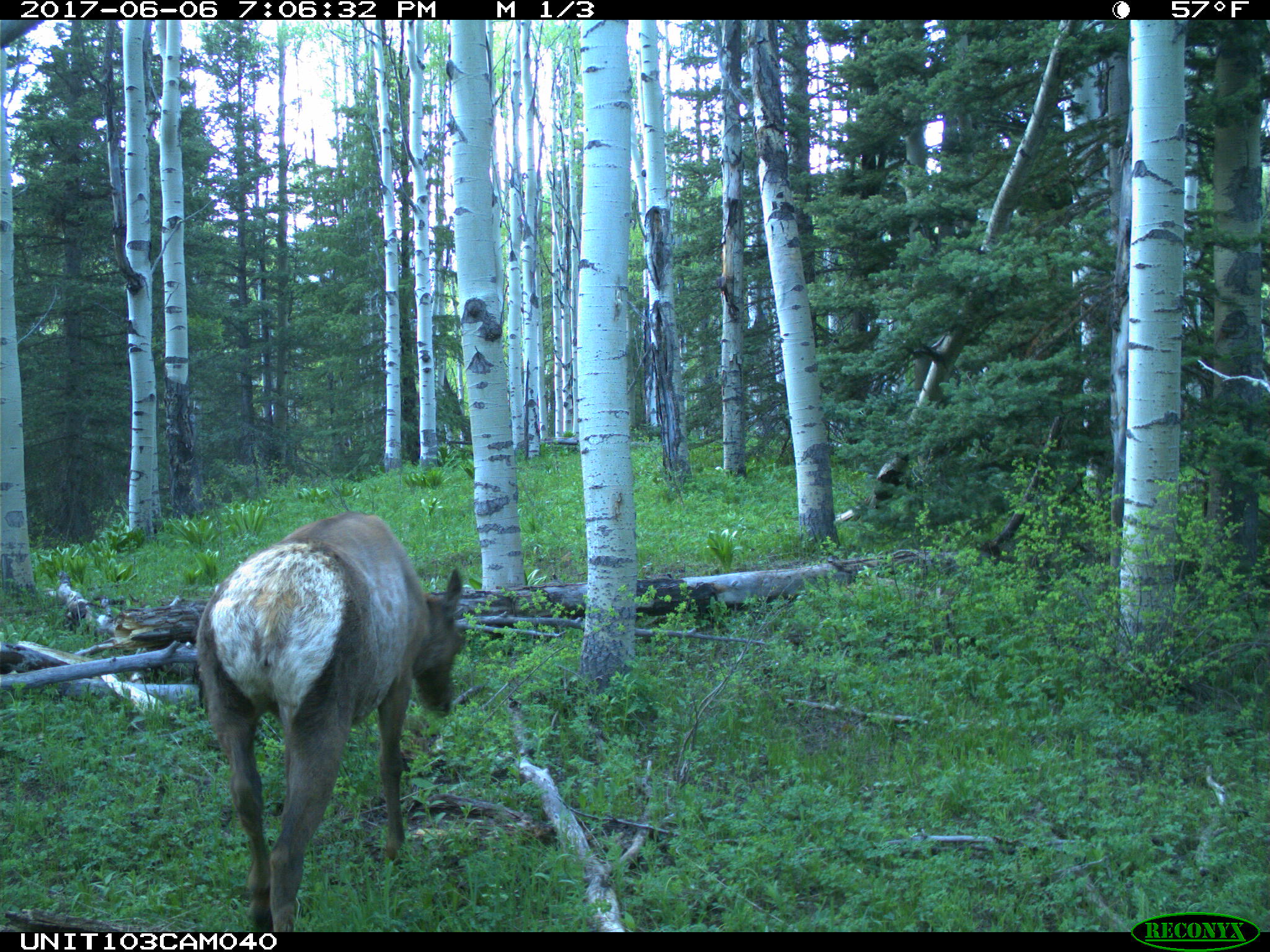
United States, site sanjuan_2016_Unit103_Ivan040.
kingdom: Animalia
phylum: Chordata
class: Mammalia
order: Artiodactyla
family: Cervidae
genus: Cervus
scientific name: Cervus elaphus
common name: red deer